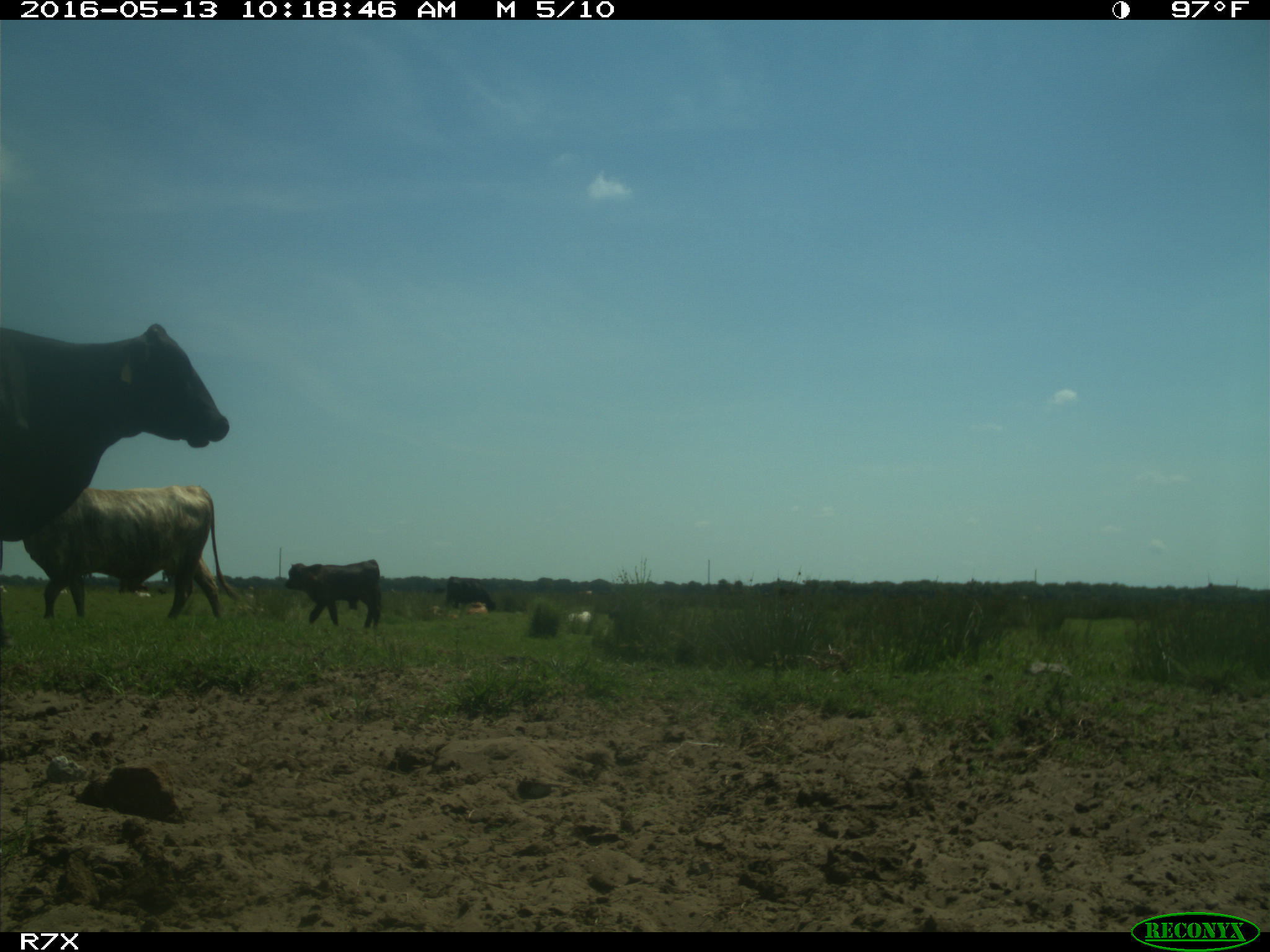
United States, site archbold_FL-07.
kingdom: Animalia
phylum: Chordata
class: Mammalia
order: Artiodactyla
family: Bovidae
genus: Bos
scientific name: Bos taurus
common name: domestic cow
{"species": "Bos taurus (domestic cow)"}